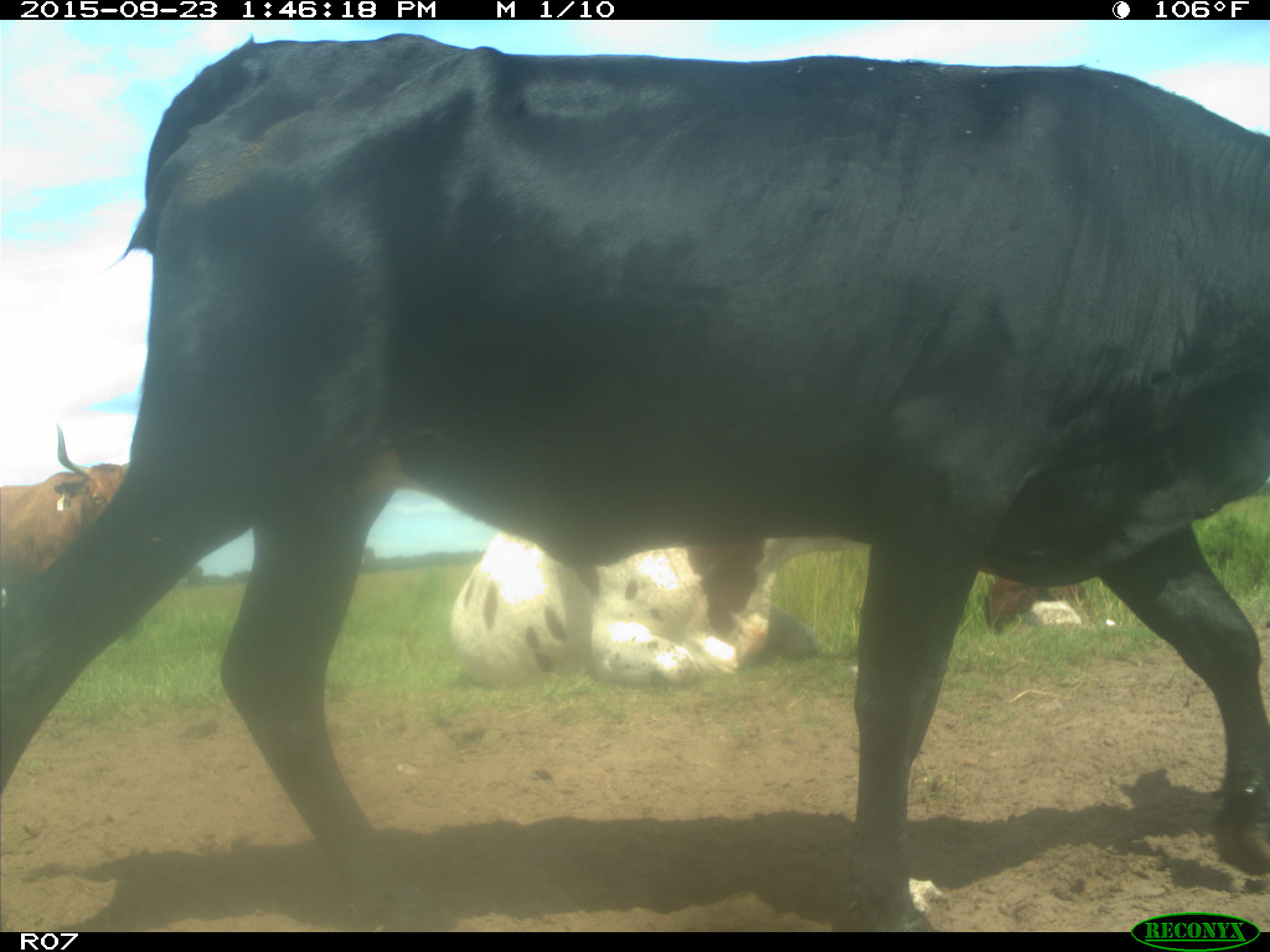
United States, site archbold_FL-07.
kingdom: Animalia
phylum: Chordata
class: Mammalia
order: Artiodactyla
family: Bovidae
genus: Bos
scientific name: Bos taurus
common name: domestic cow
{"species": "Bos taurus (domestic cow)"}